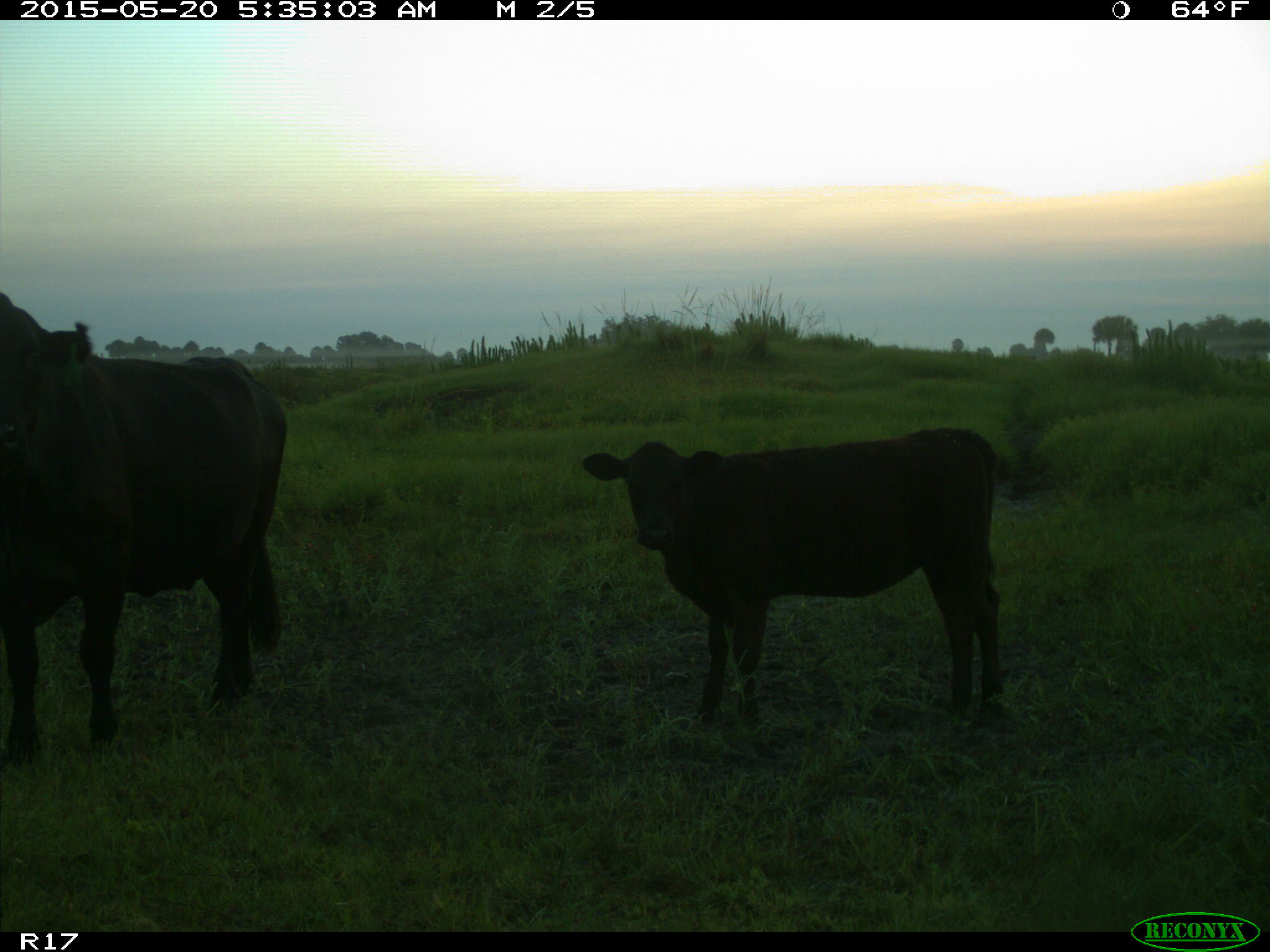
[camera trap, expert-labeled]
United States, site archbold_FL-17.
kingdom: Animalia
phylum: Chordata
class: Mammalia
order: Artiodactyla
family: Bovidae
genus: Bos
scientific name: Bos taurus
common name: domestic cow